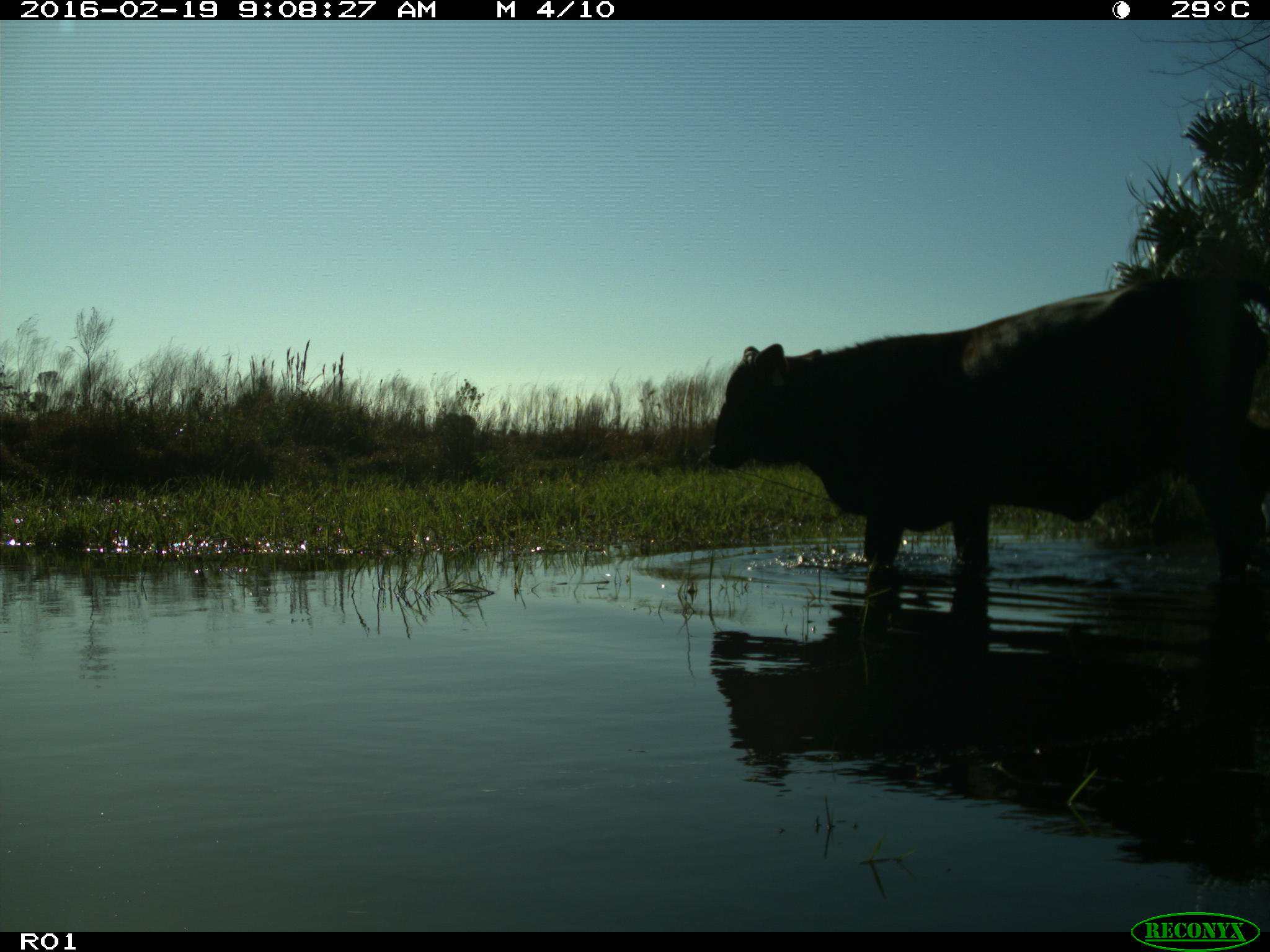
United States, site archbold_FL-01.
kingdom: Animalia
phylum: Chordata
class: Mammalia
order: Artiodactyla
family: Bovidae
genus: Bos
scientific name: Bos taurus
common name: domestic cow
Bos taurus (domestic cow).